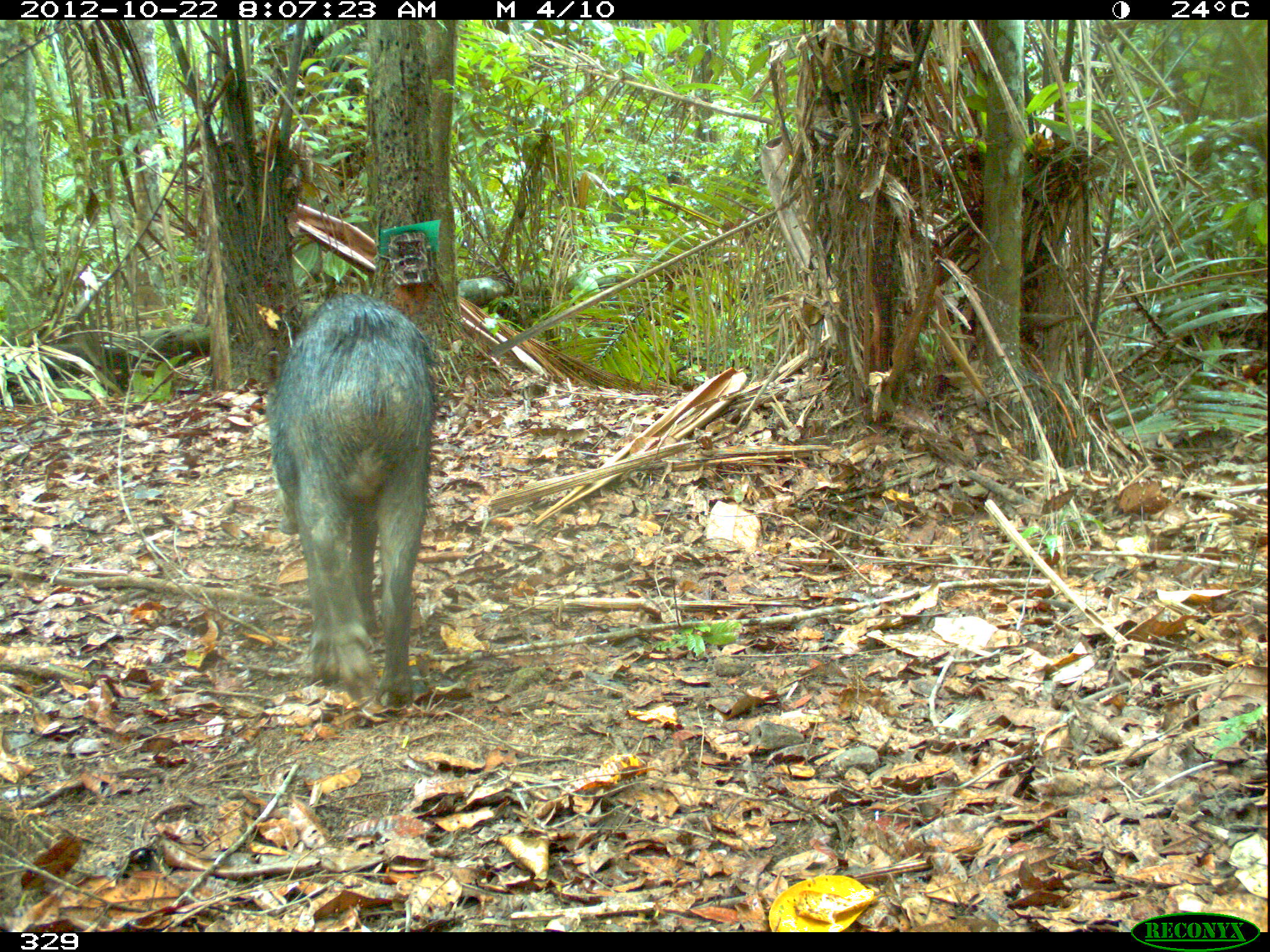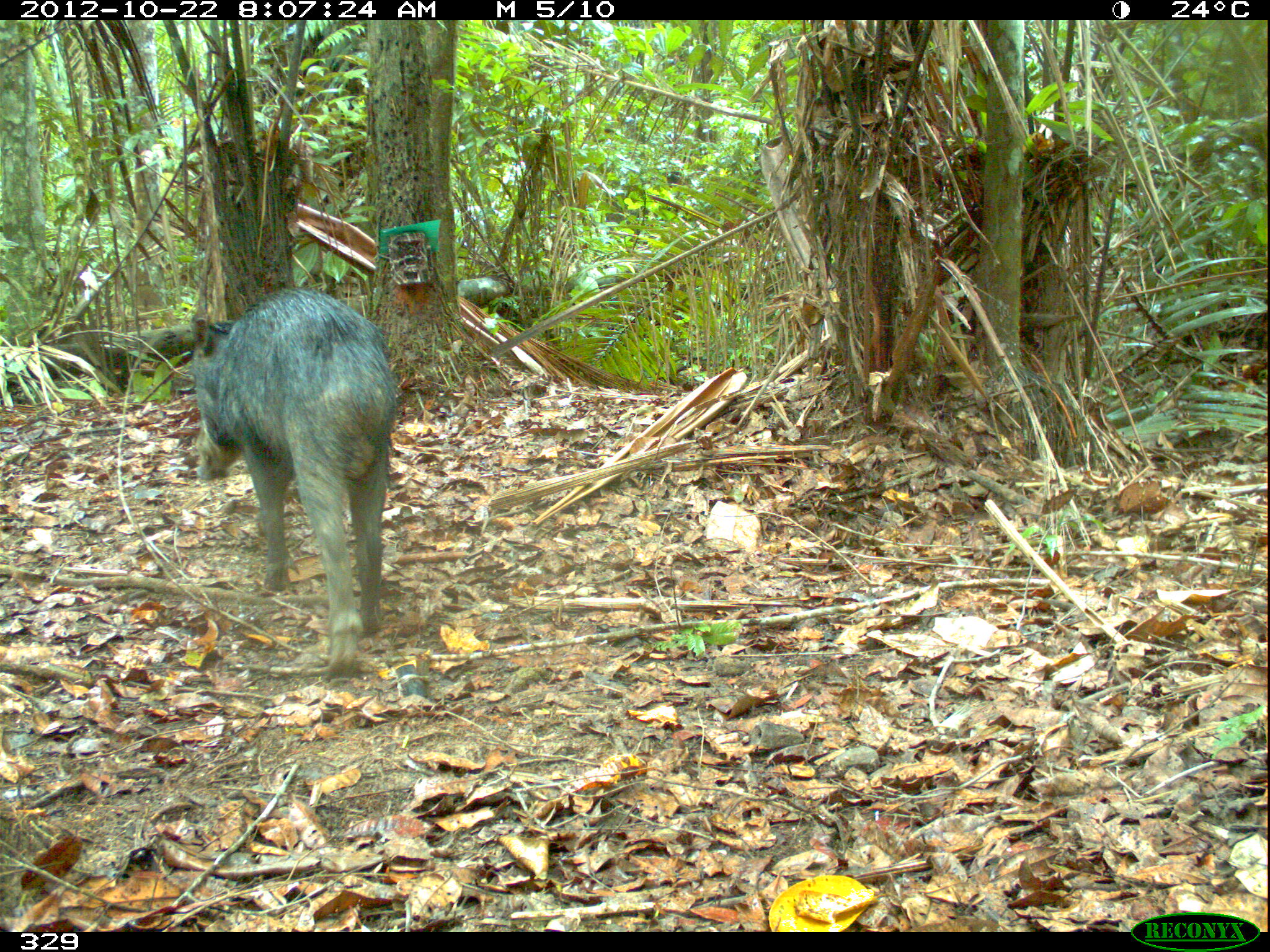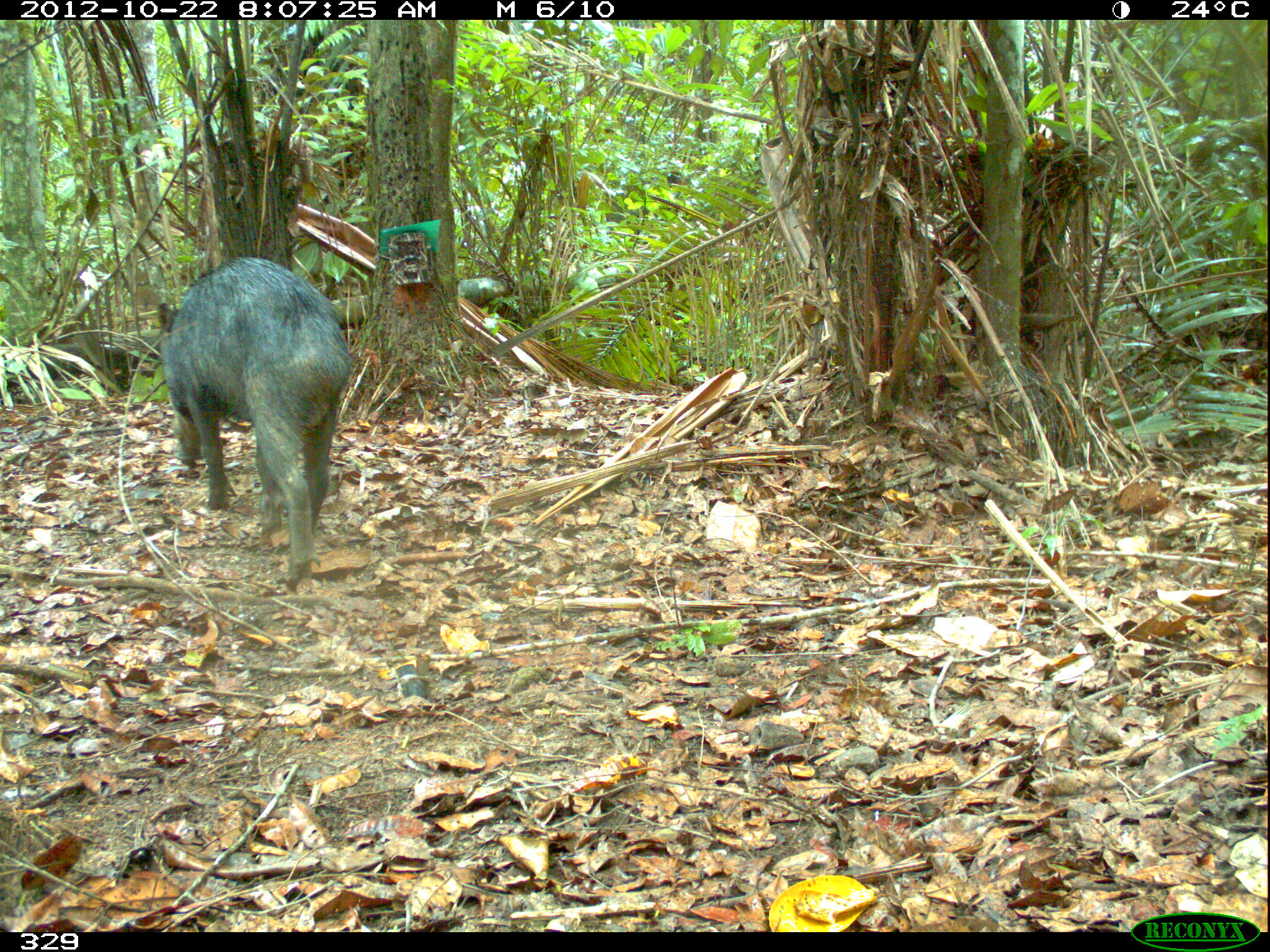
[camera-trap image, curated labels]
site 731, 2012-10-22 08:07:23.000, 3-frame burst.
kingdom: Animalia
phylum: Chordata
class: Mammalia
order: Artiodactyla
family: Tayassuidae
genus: Tayassu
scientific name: Tayassu pecari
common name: white-lipped peccary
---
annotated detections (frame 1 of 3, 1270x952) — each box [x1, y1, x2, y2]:
tayassu pecari: [266, 289, 440, 712]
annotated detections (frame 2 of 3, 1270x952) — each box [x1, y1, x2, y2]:
tayassu pecari: [190, 286, 405, 684]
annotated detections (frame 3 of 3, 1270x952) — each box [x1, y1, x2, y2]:
tayassu pecari: [157, 256, 356, 592]